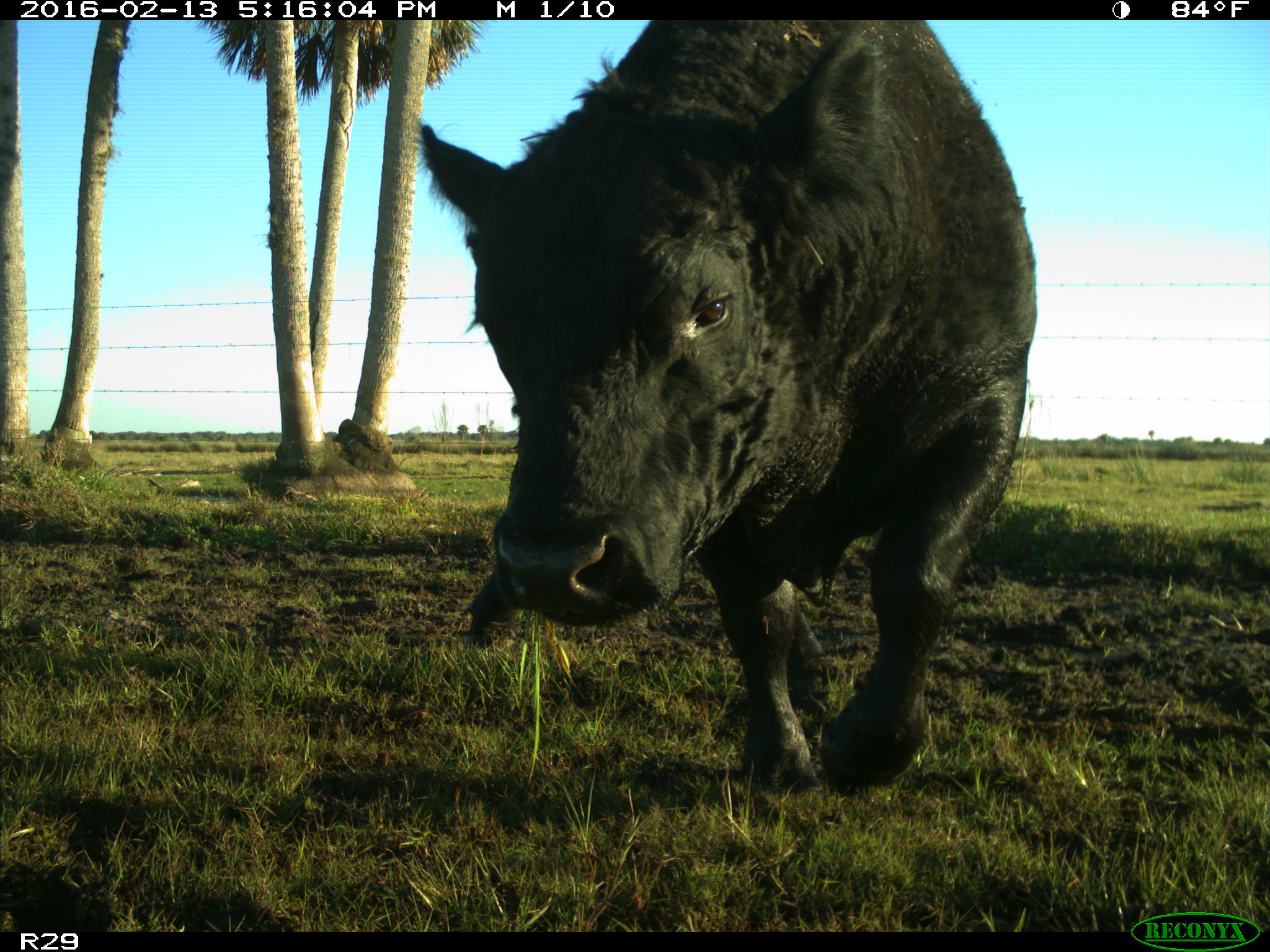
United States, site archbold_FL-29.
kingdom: Animalia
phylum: Chordata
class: Mammalia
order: Artiodactyla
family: Bovidae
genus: Bos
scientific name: Bos taurus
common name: domestic cow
Bos taurus (domestic cow).